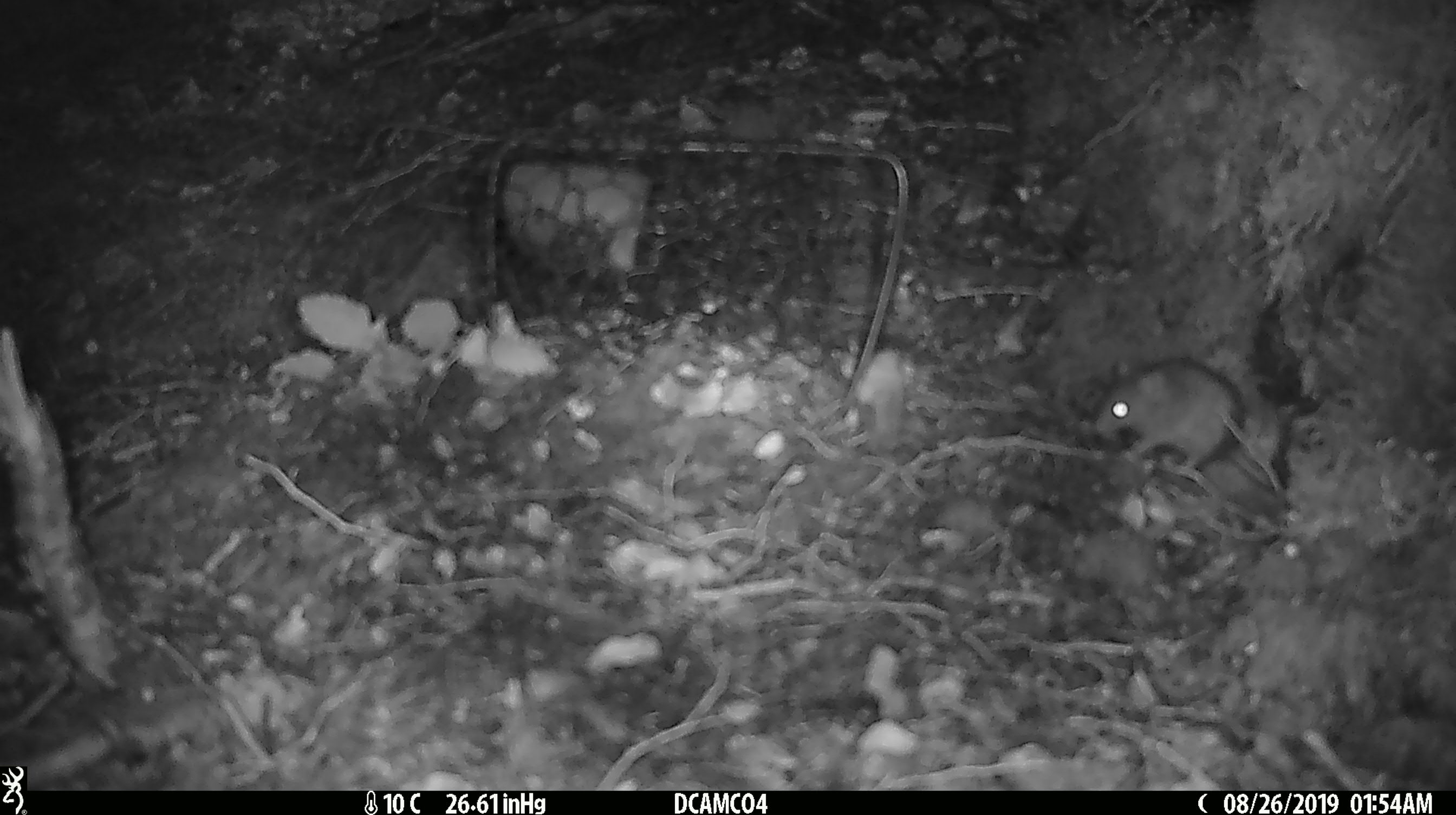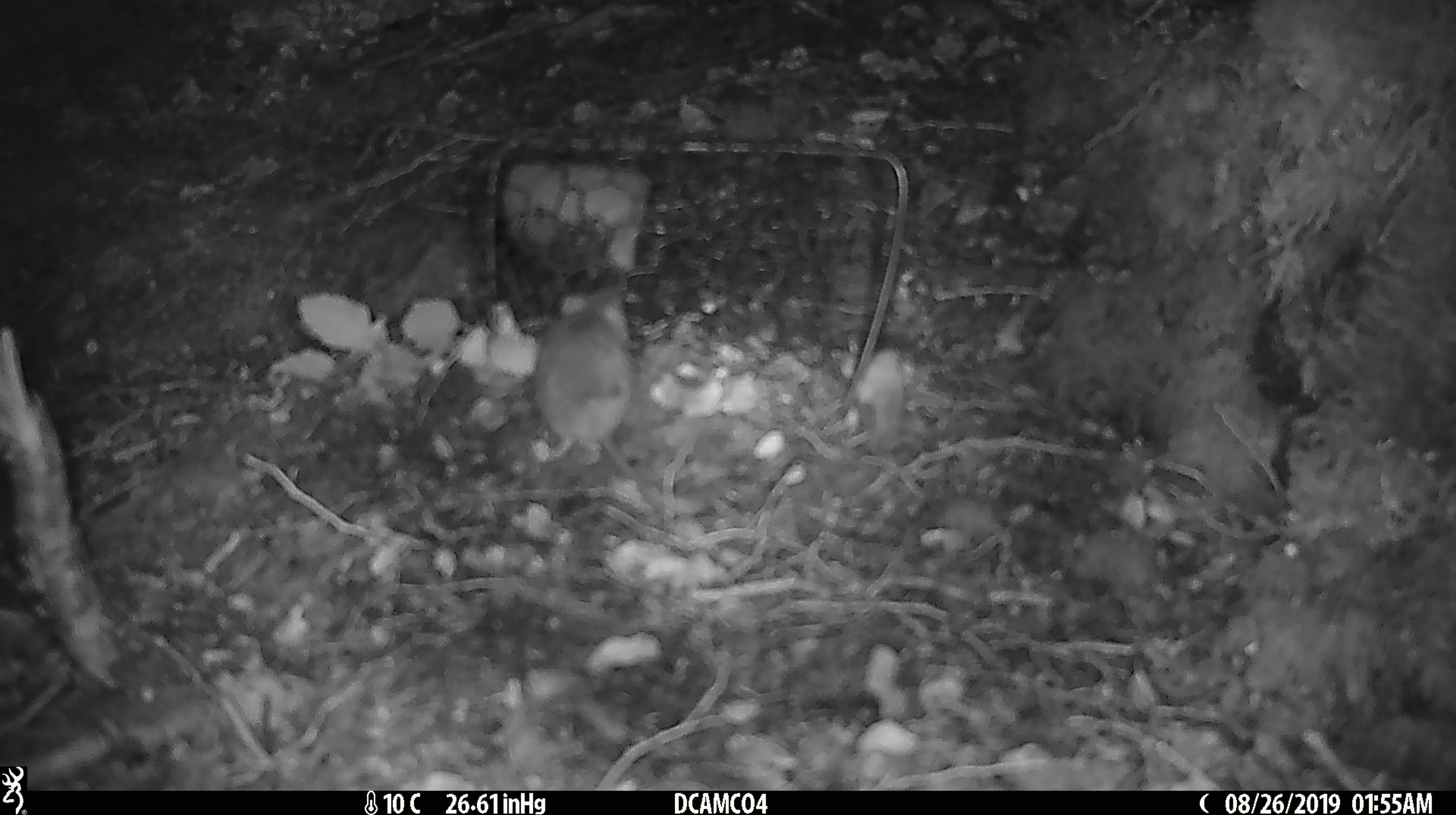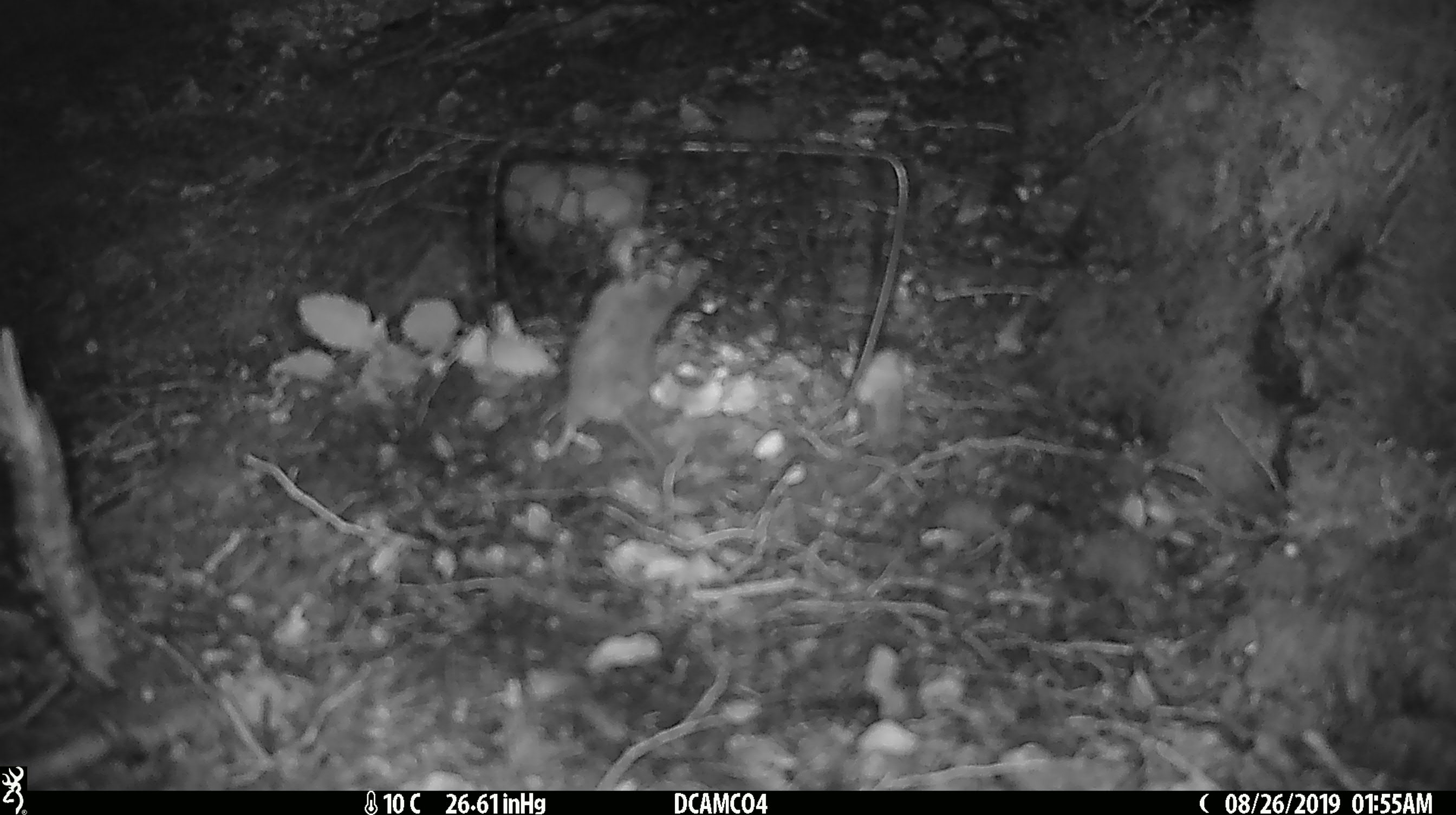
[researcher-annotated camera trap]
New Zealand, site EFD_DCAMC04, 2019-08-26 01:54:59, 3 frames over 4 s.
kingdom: Animalia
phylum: Chordata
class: Mammalia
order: Rodentia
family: Muridae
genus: Mus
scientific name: Mus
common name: mouse